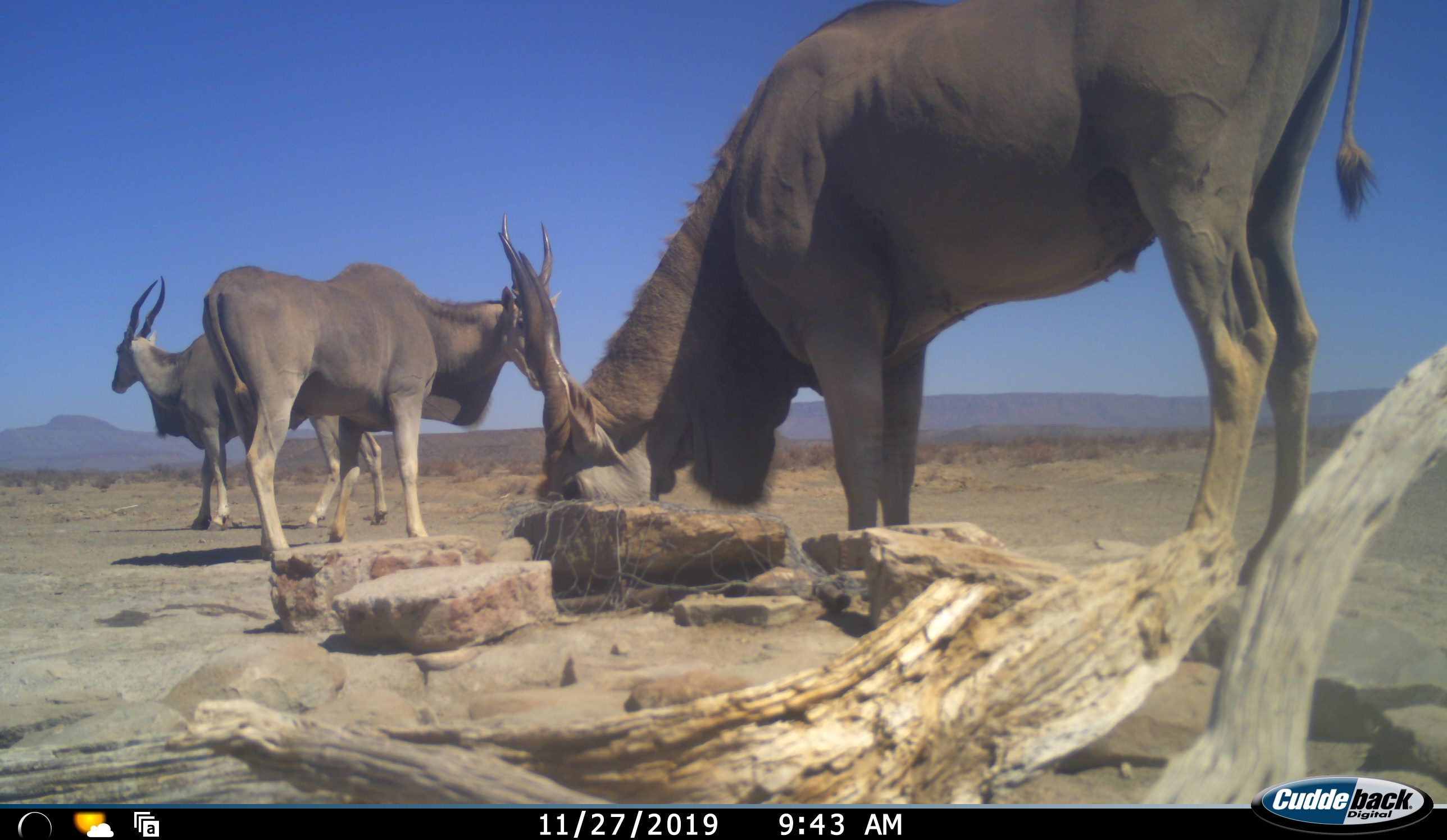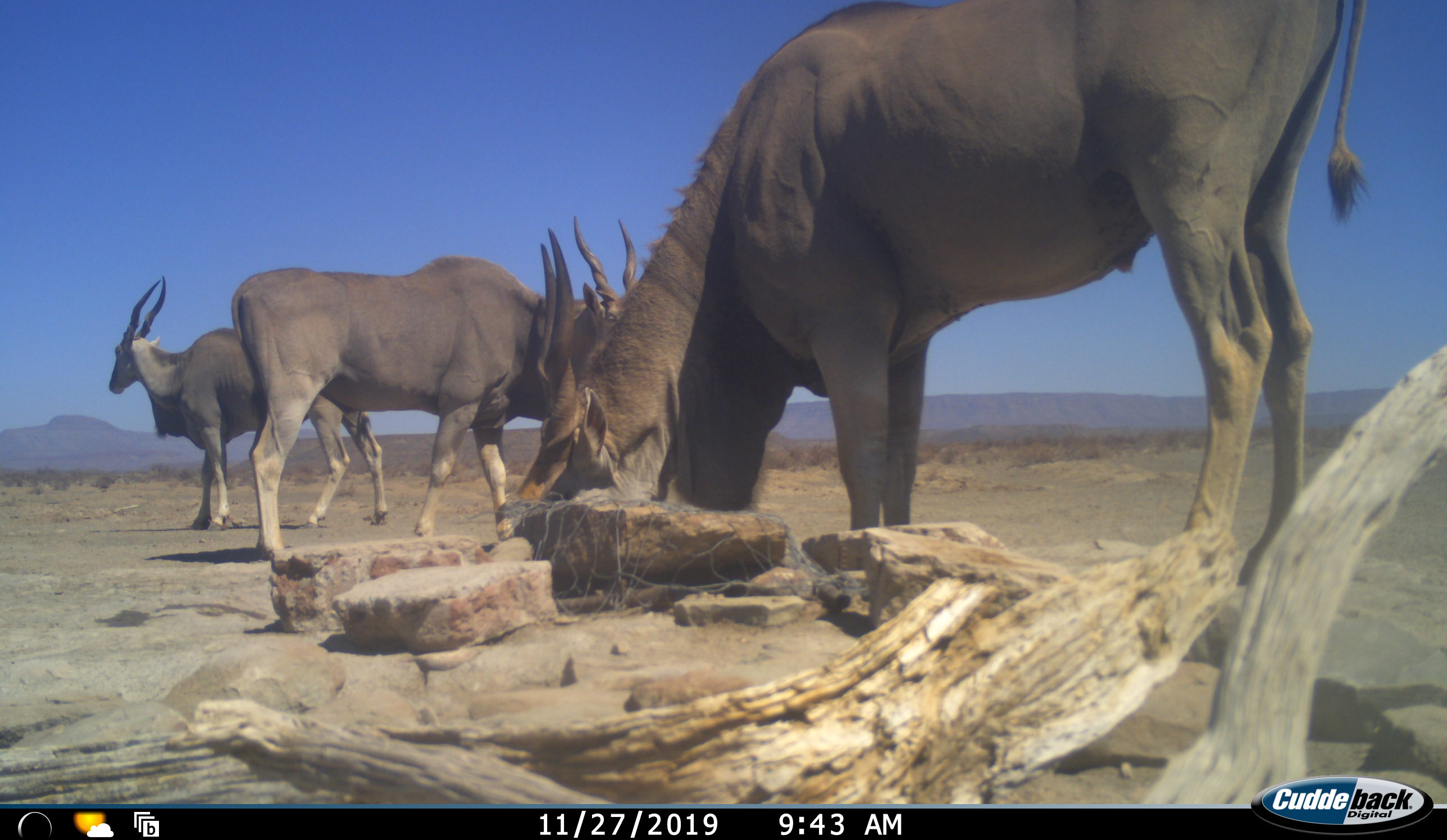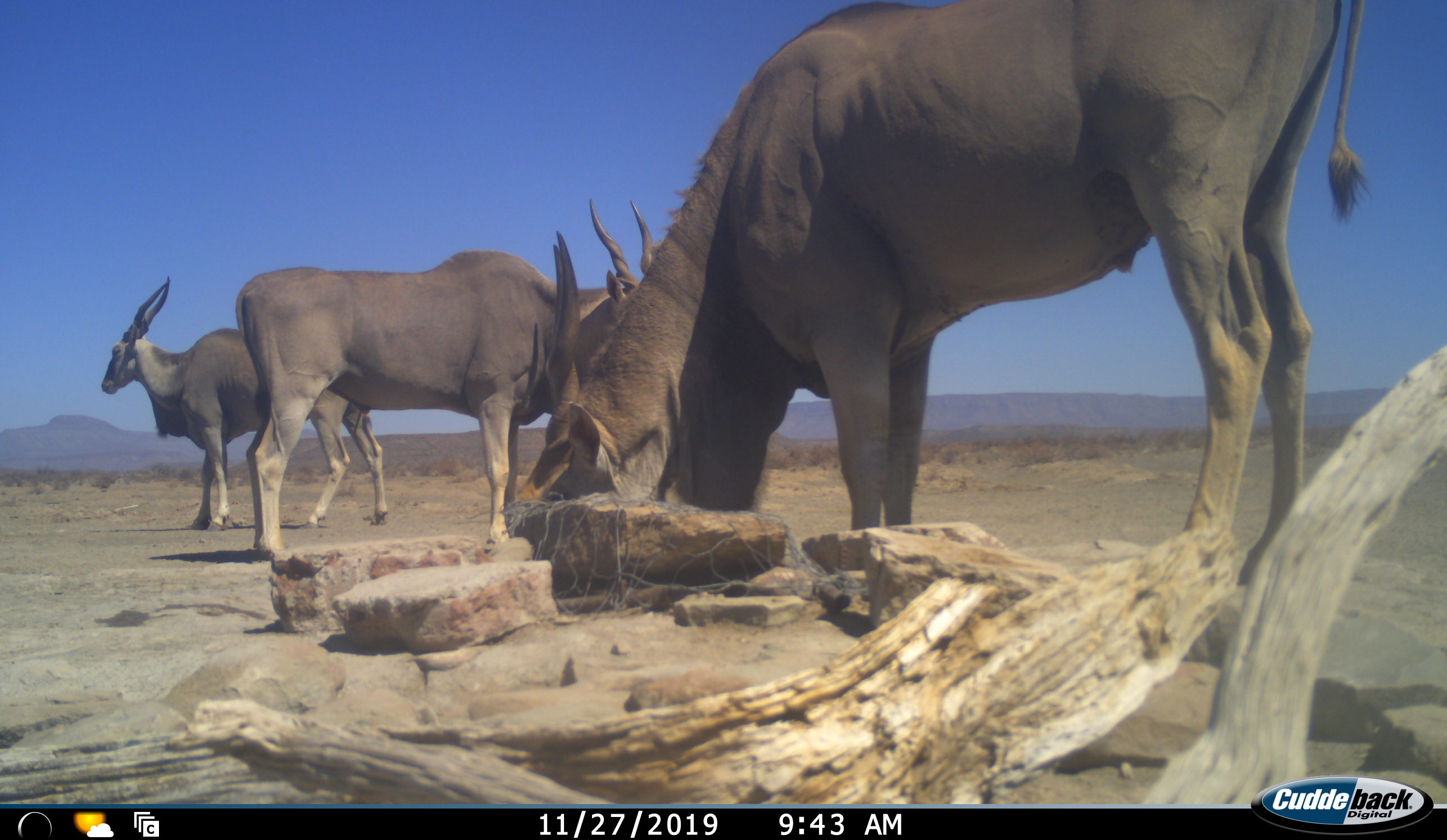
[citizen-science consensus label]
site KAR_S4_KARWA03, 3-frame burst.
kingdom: Animalia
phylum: Chordata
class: Mammalia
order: Artiodactyla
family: Bovidae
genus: Tragelaphus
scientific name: Tragelaphus oryx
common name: eland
Eland (Tragelaphus oryx), count 3. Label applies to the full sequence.